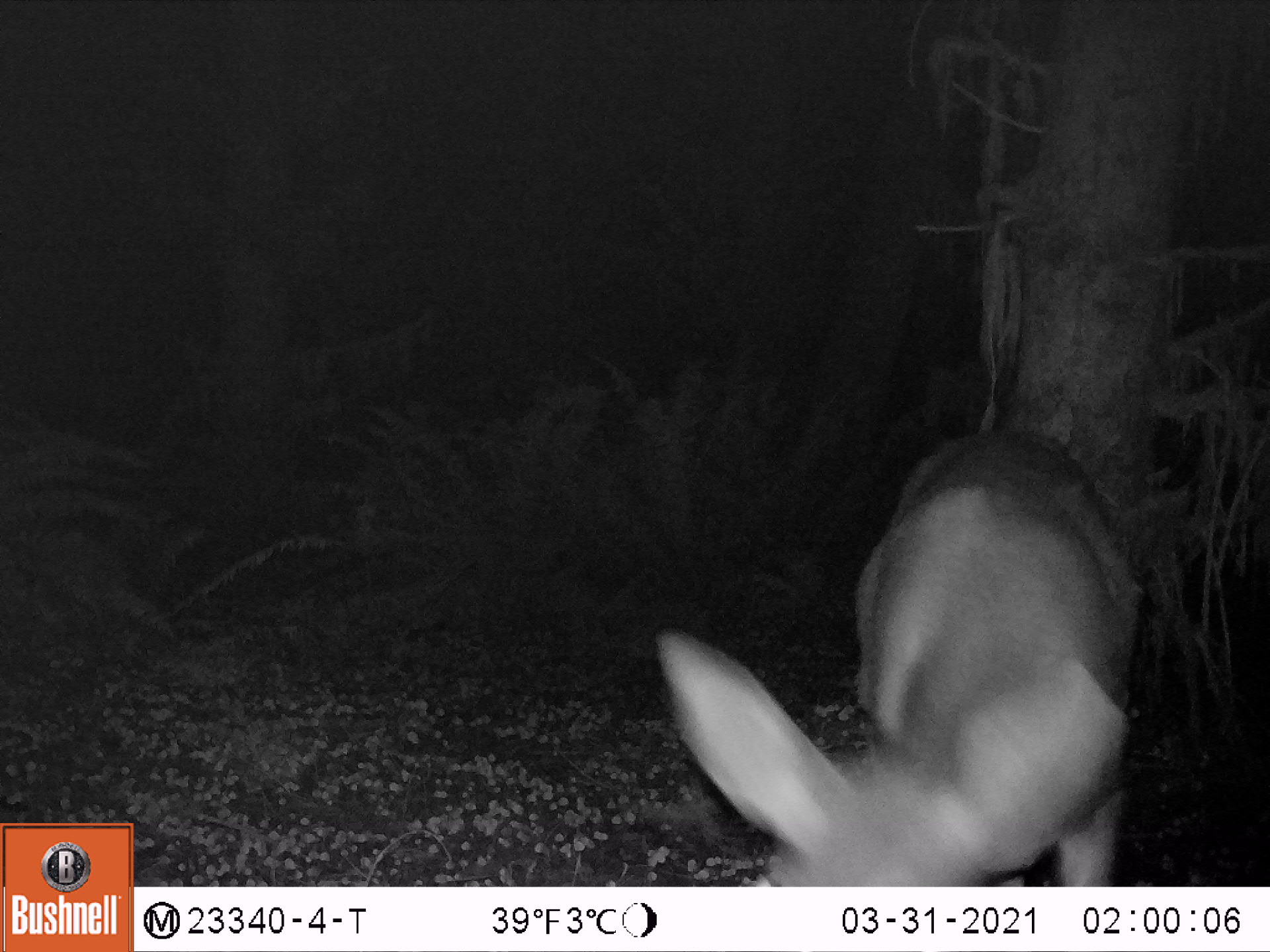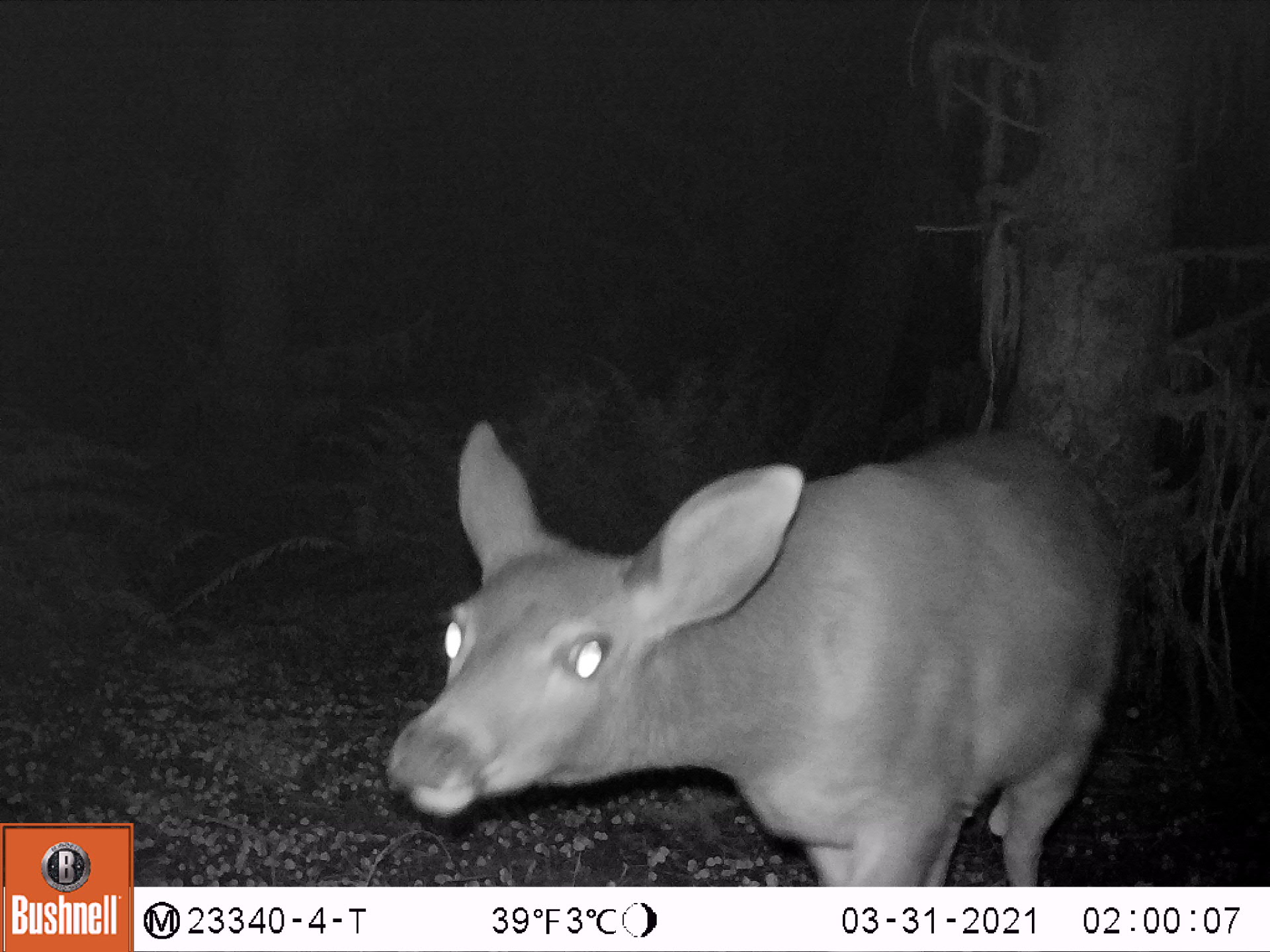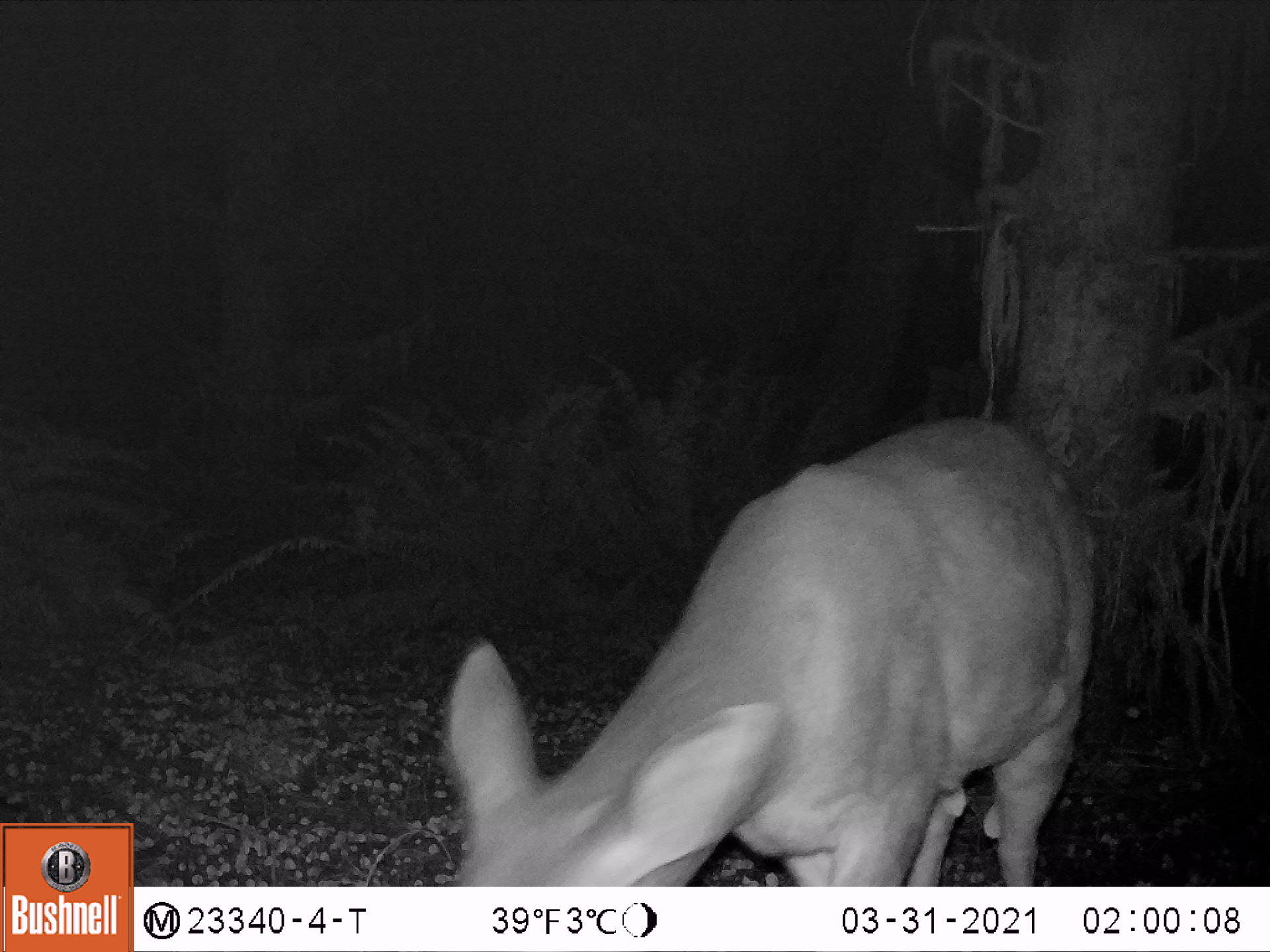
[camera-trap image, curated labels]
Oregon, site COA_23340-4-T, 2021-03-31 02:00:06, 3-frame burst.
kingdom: Animalia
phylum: Chordata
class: Mammalia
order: Artiodactyla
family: Cervidae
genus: Odocoileus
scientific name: Odocoileus hemionus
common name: black-tailed deer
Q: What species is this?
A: Black-tailed deer (Odocoileus hemionus).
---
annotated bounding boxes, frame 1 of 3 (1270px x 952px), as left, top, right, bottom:
black-tailed deer: 645, 417, 1146, 883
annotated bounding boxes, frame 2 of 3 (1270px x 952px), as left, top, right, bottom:
black-tailed deer: 367, 379, 1137, 883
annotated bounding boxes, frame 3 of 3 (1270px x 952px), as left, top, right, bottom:
black-tailed deer: 431, 406, 1102, 883